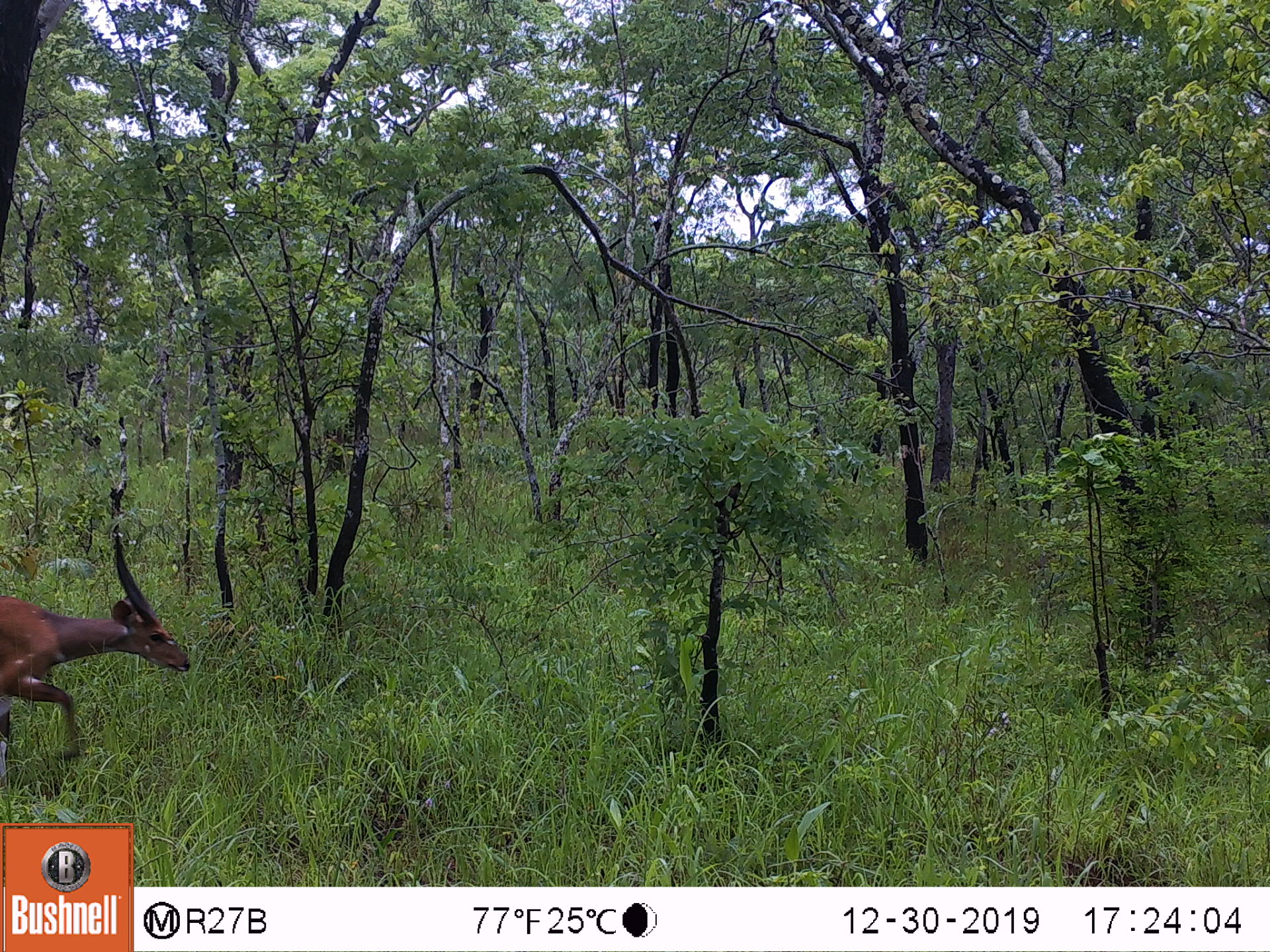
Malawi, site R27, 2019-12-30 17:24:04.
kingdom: Animalia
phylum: Chordata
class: Mammalia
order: Artiodactyla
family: Bovidae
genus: Tragelaphus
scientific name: Tragelaphus sylvaticus sylvaticus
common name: cape bushbuck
Cape bushbuck (Tragelaphus sylvaticus sylvaticus), count 1.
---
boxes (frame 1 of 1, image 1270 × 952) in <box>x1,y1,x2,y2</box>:
cape bushbuck: <box>2,536,193,764</box>